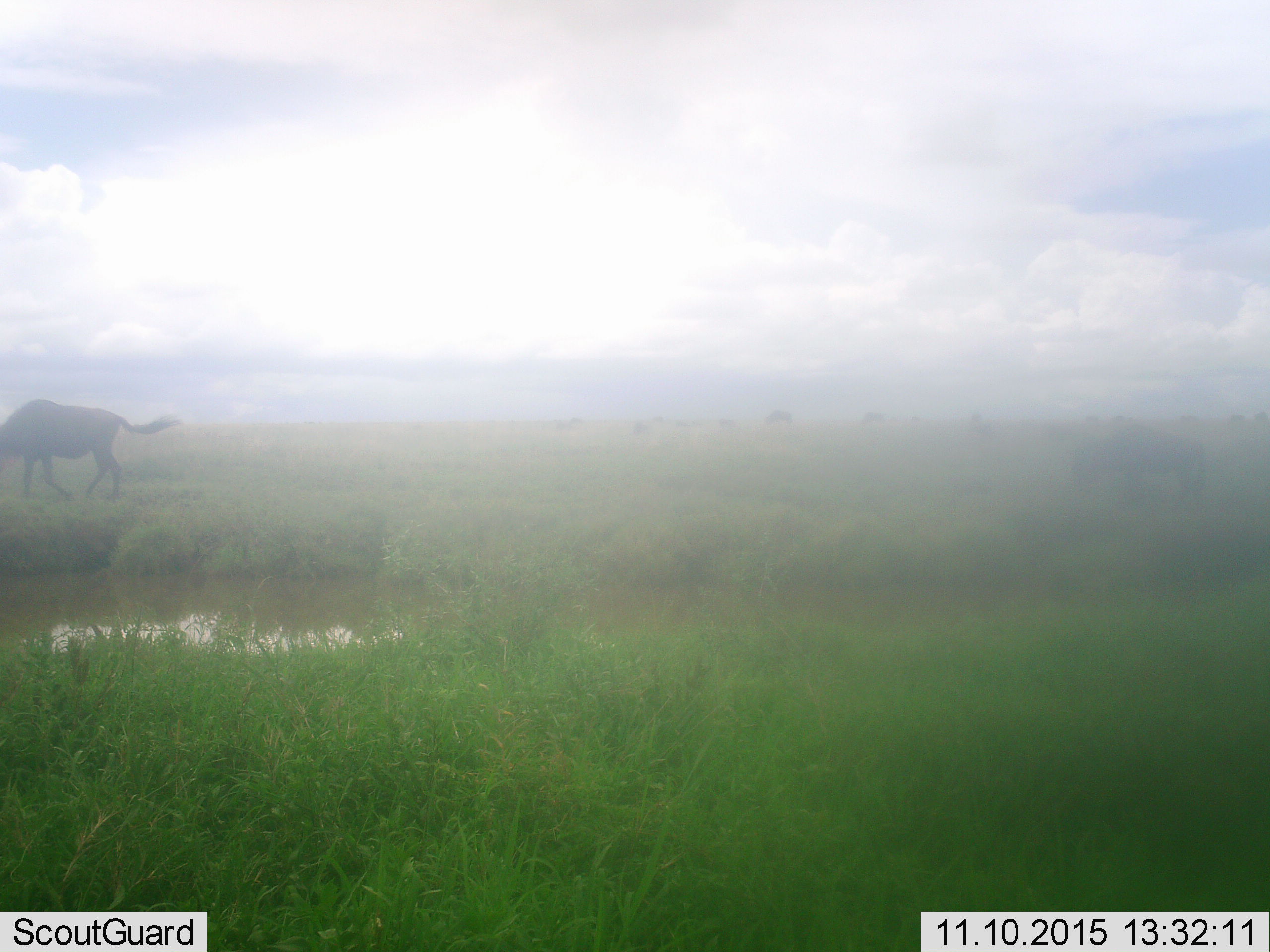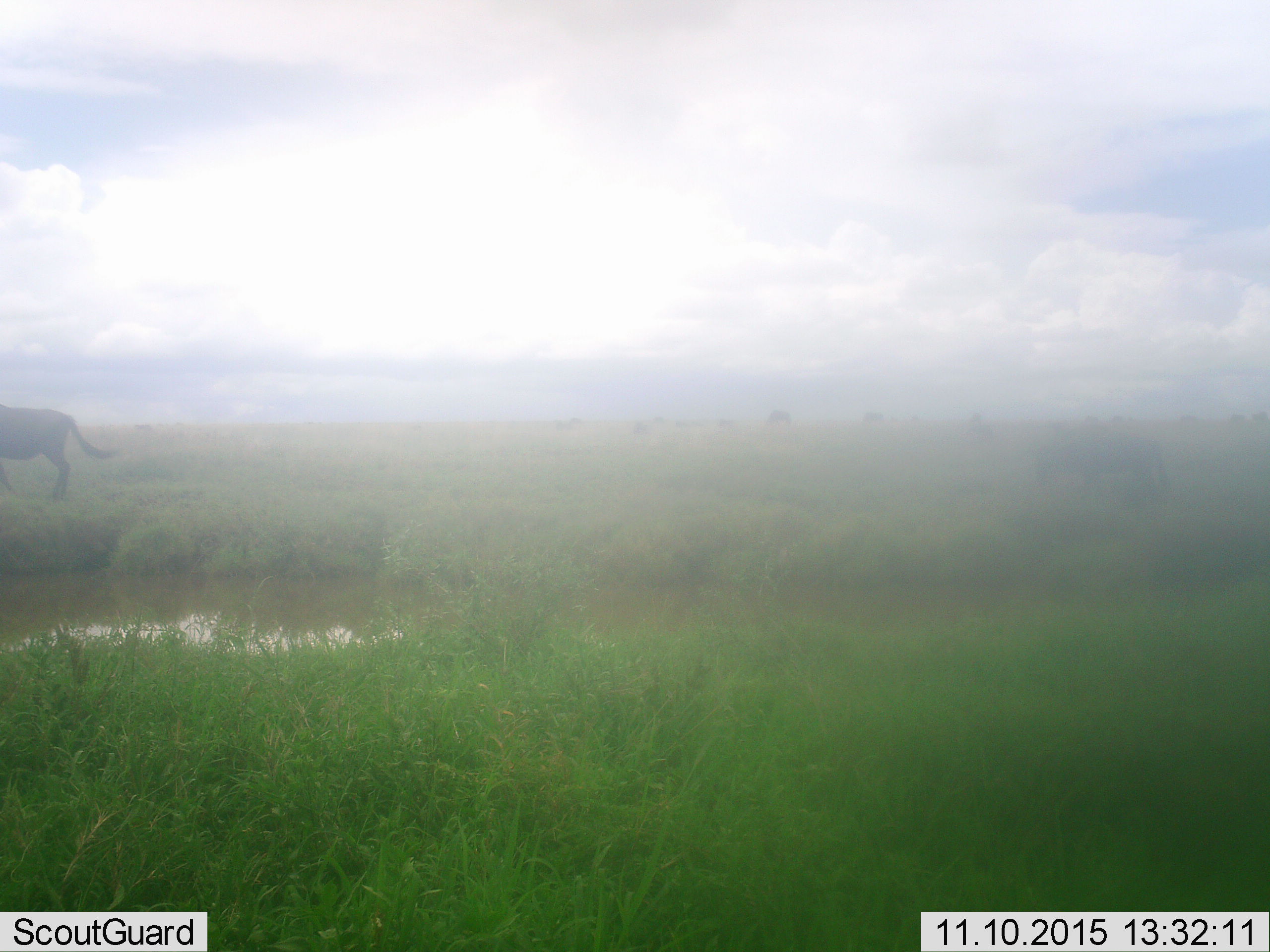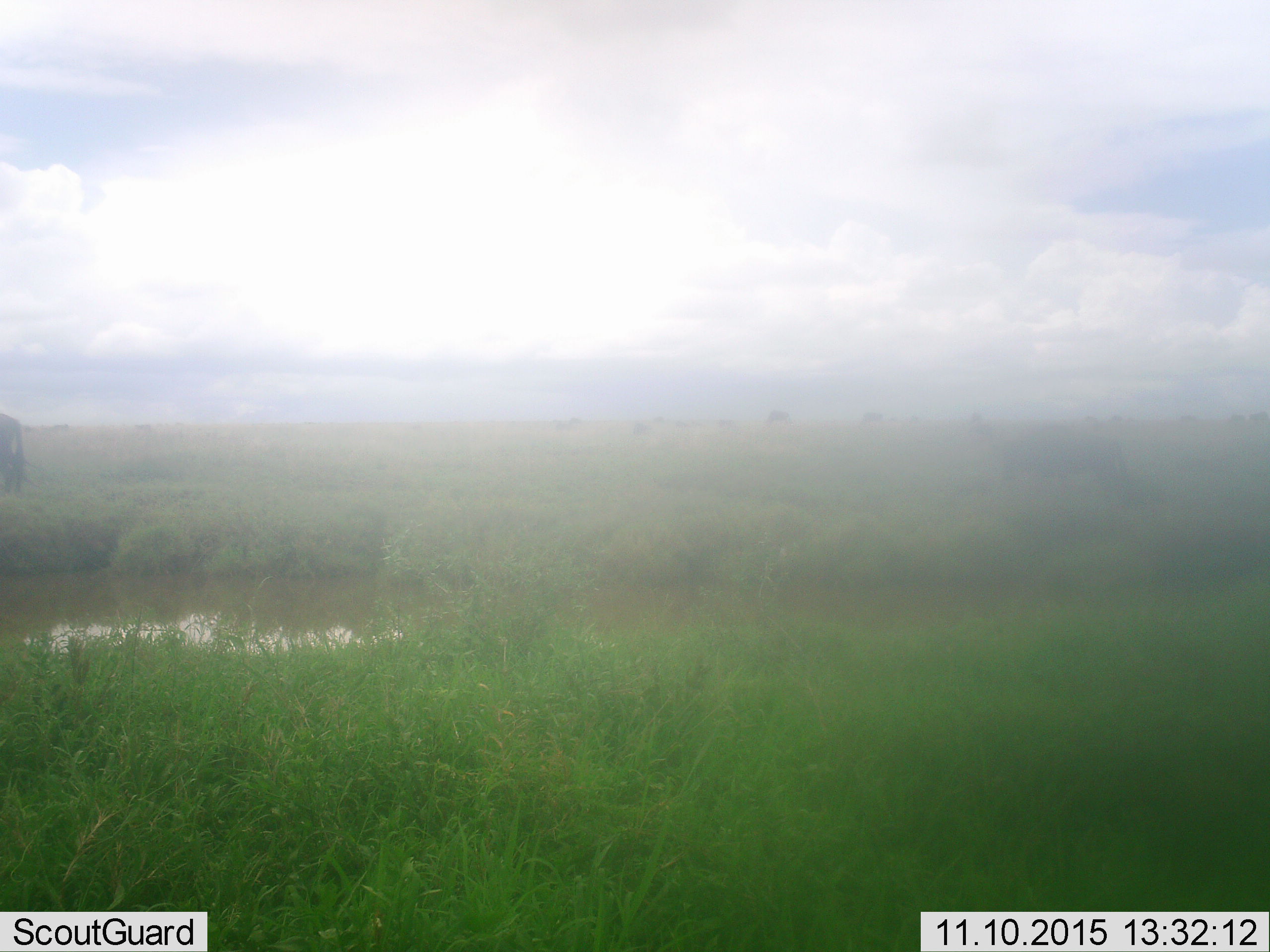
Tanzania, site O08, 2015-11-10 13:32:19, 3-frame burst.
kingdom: Animalia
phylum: Chordata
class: Mammalia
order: Artiodactyla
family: Bovidae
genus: Connochaetes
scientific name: Connochaetes taurinus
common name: blue wildebeest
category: wildebeest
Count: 11-50.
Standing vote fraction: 62%.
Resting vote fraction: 0%.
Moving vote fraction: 75%.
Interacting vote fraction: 0%.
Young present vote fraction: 0%.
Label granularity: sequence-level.